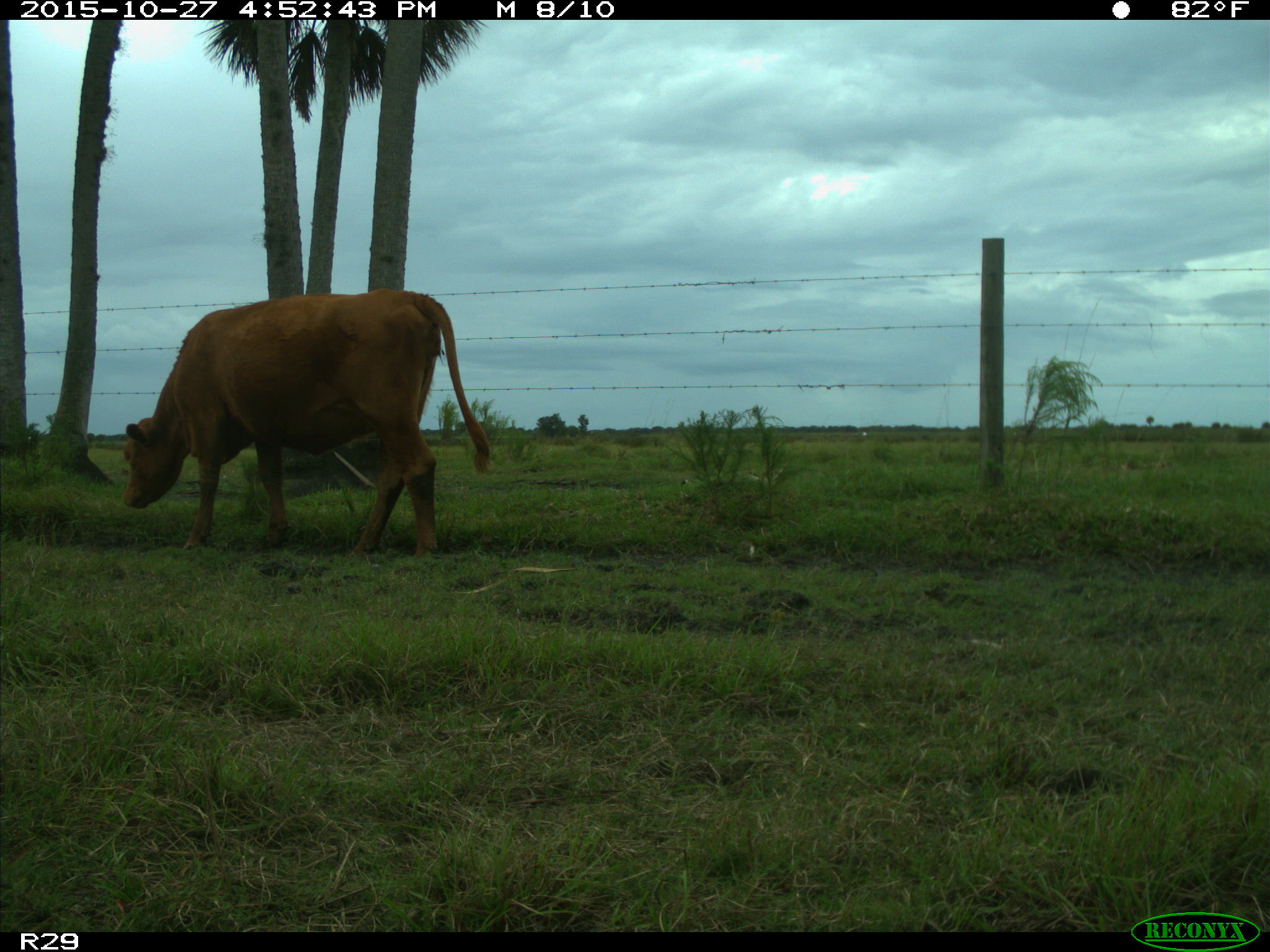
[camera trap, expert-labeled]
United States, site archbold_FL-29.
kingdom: Animalia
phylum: Chordata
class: Mammalia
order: Artiodactyla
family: Bovidae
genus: Bos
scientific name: Bos taurus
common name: domestic cow